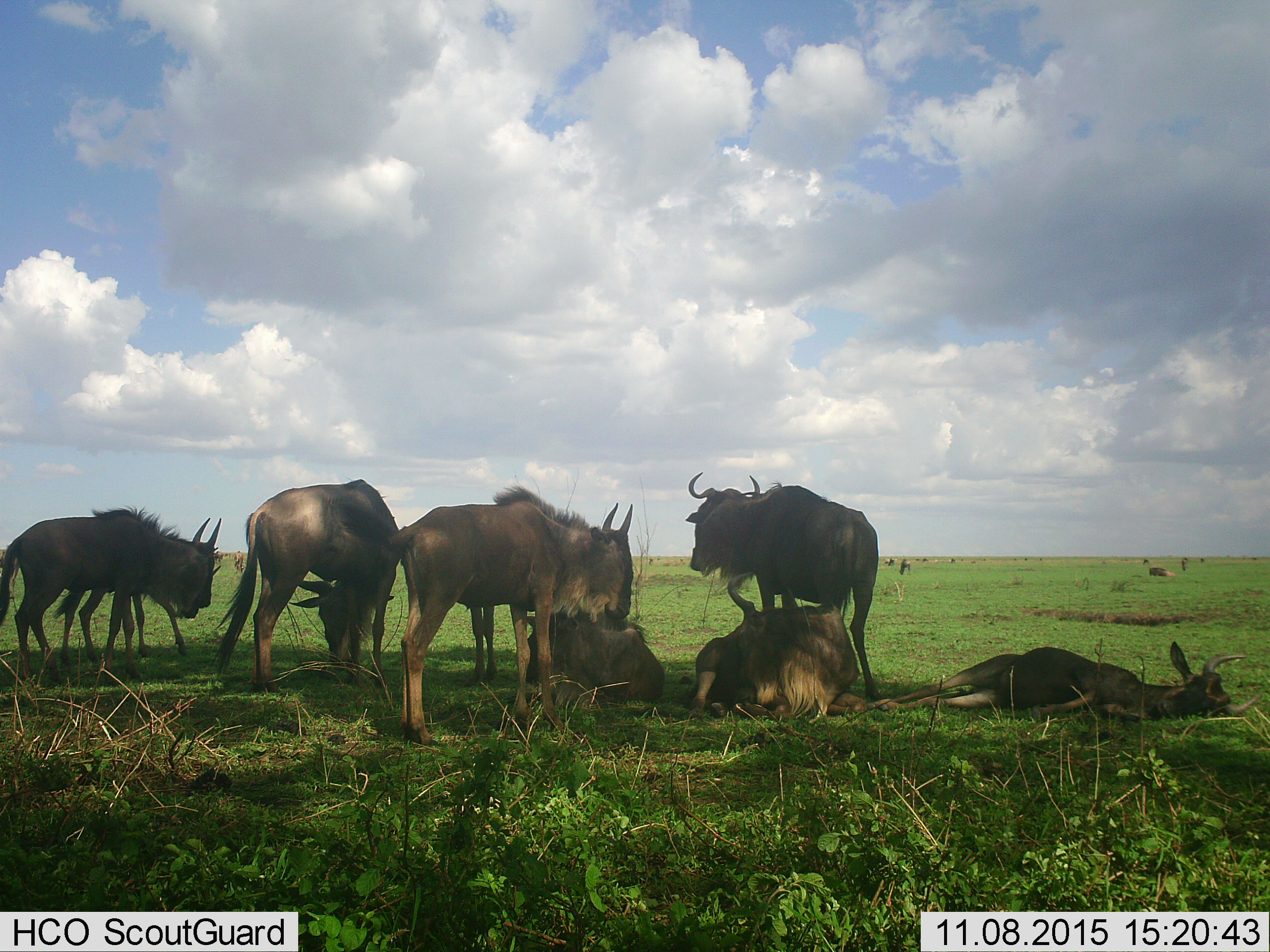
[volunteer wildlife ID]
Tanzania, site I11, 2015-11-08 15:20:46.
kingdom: Animalia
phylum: Chordata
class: Mammalia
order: Artiodactyla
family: Bovidae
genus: Connochaetes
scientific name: Connochaetes taurinus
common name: blue wildebeest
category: wildebeest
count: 9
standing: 89%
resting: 100%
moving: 22%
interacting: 0%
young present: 33%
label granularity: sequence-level